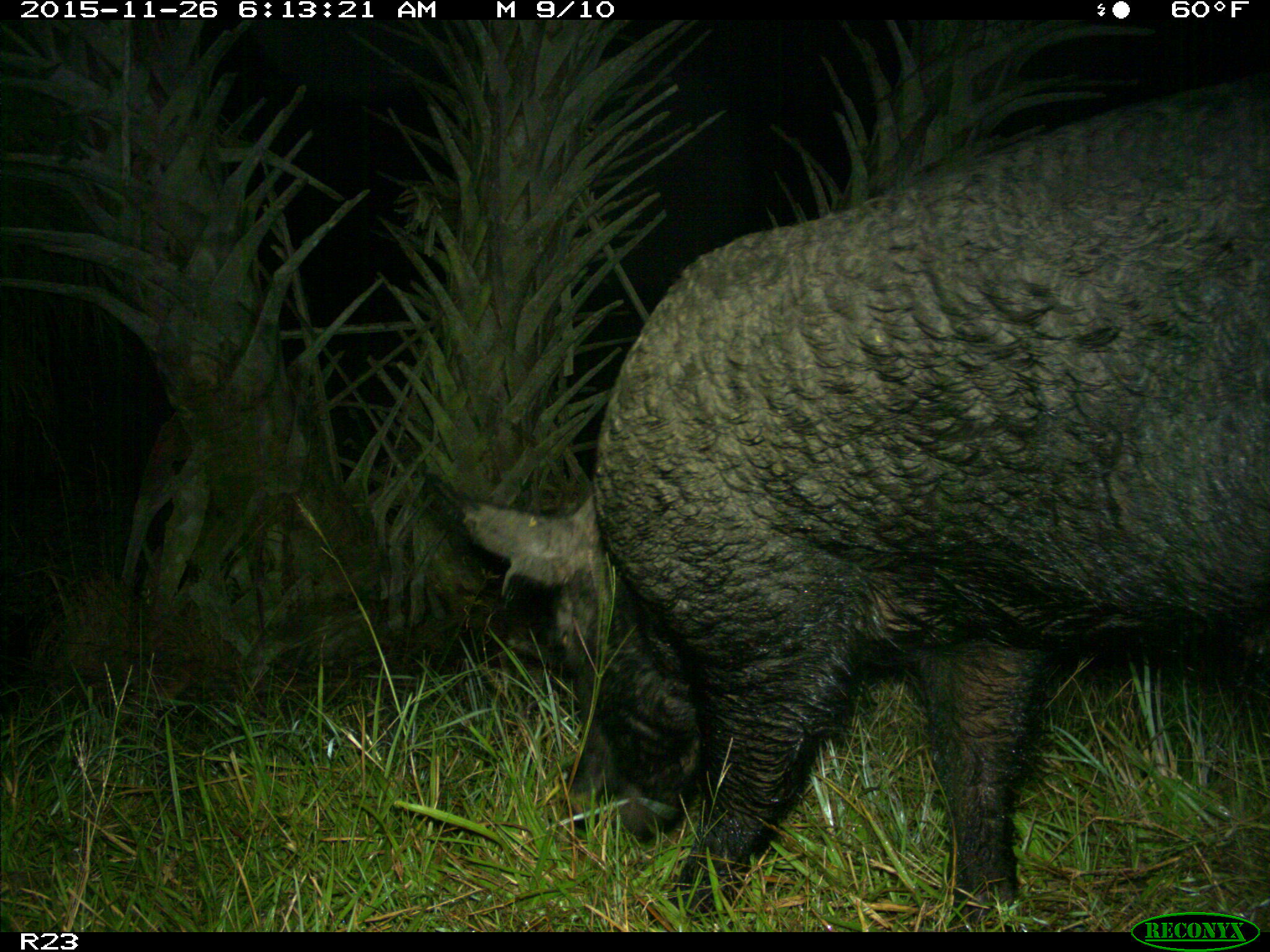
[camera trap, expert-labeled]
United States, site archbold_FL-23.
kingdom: Animalia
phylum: Chordata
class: Mammalia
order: Artiodactyla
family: Suidae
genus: Sus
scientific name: Sus scrofa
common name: wild boar